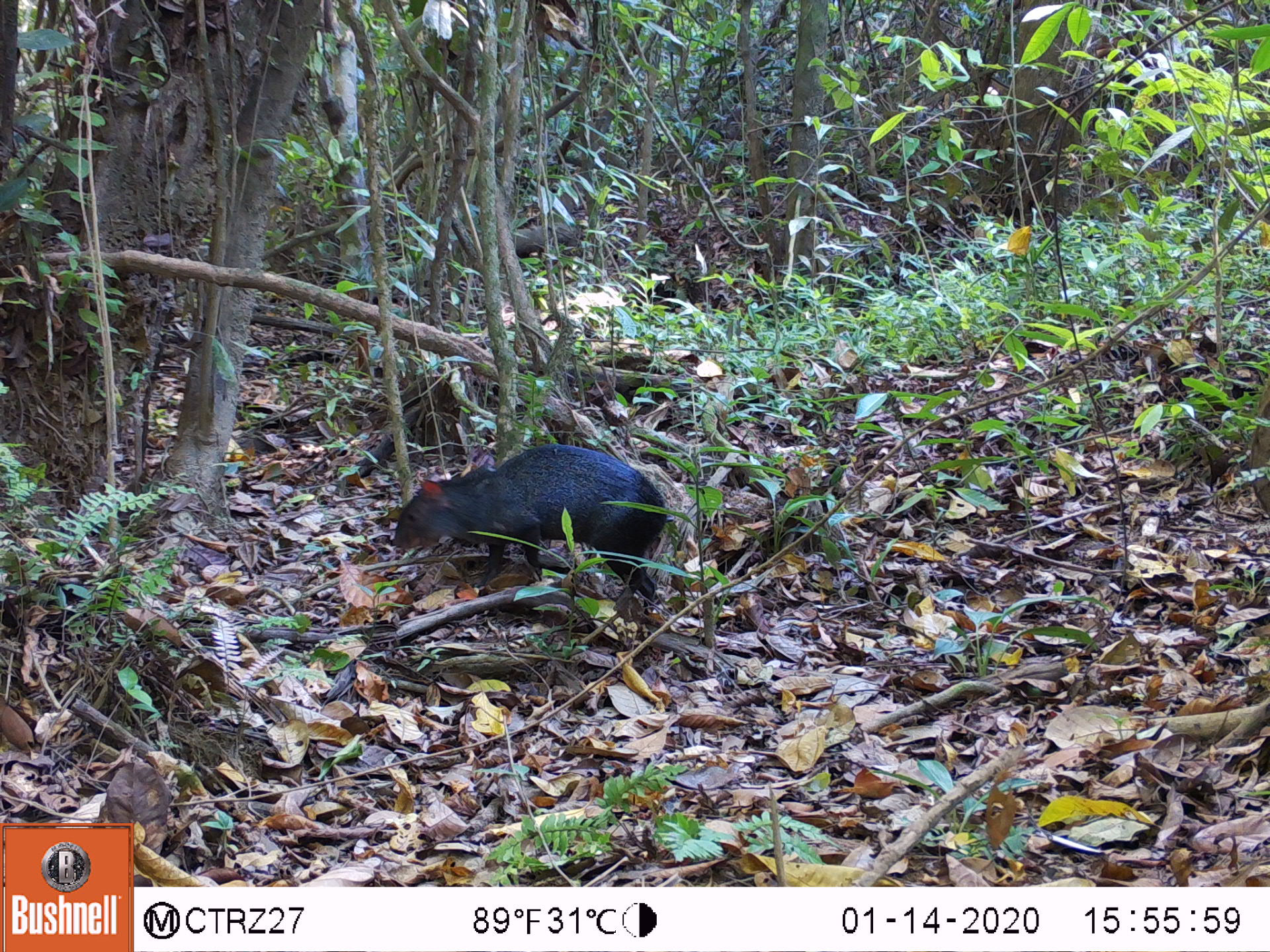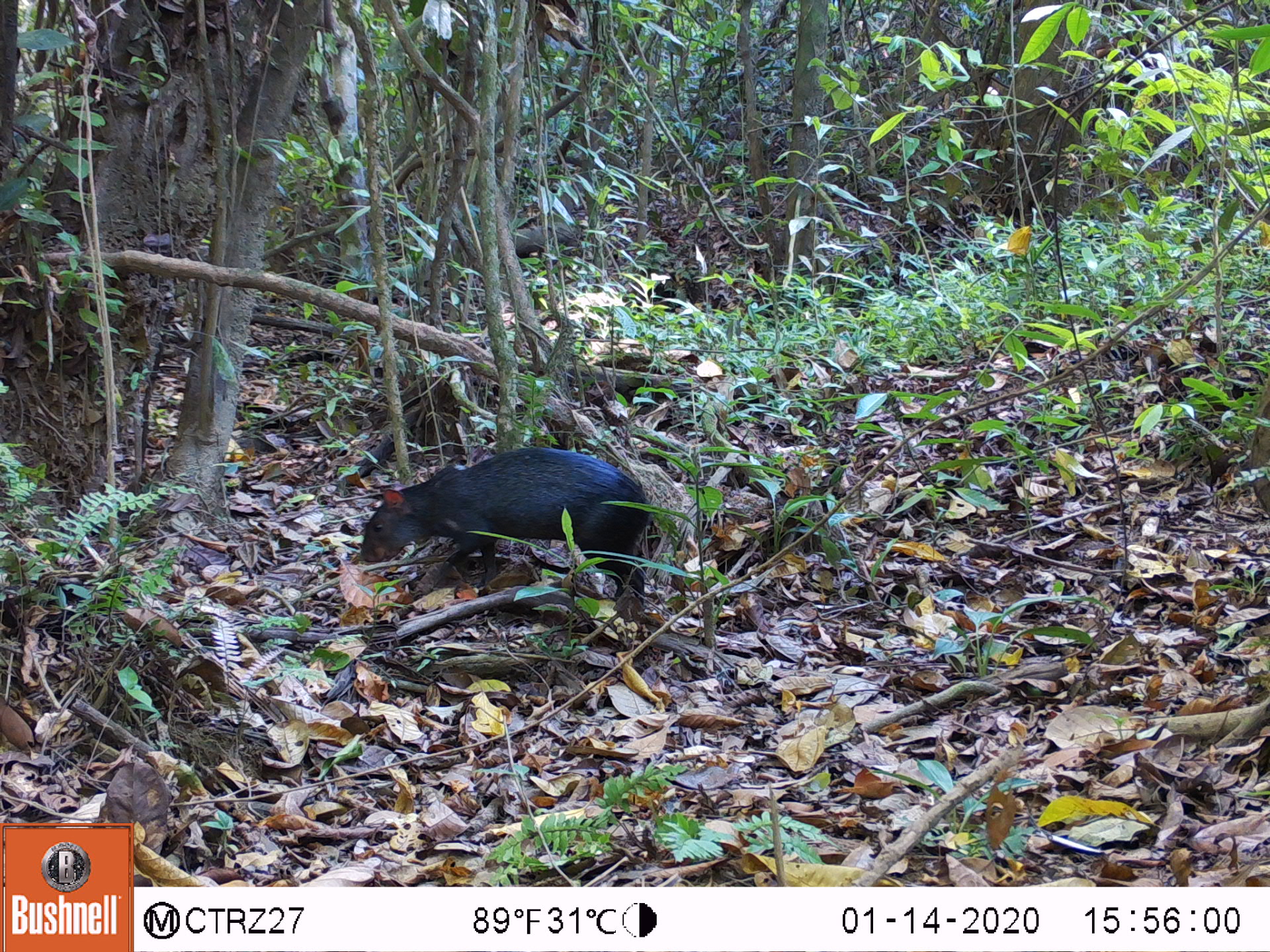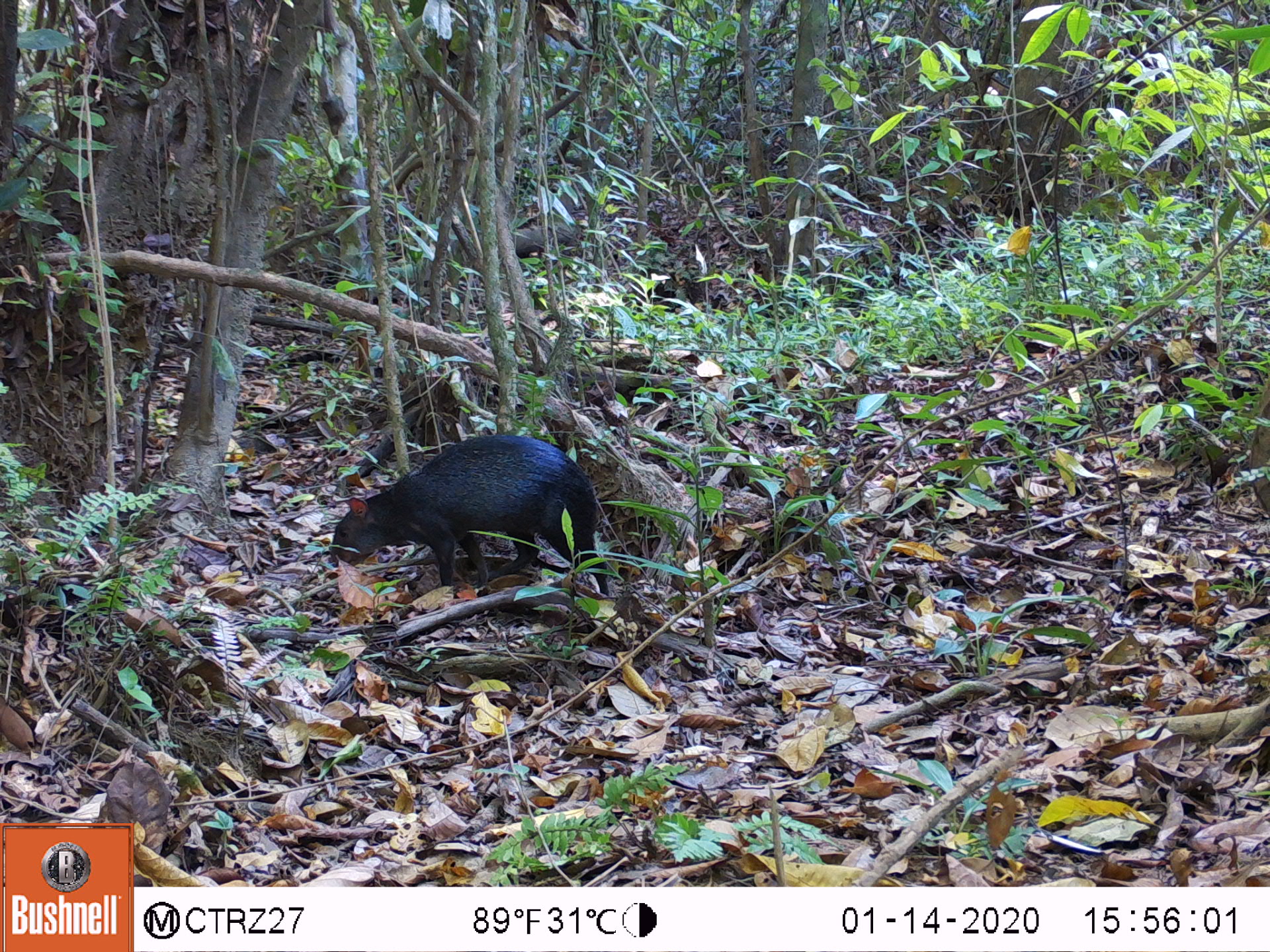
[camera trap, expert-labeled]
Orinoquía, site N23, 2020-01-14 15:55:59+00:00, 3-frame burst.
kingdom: Animalia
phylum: Chordata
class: Mammalia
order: Rodentia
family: Dasyproctidae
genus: Dasyprocta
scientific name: Dasyprocta fuliginosa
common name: black agouti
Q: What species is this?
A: Black agouti (Dasyprocta fuliginosa).